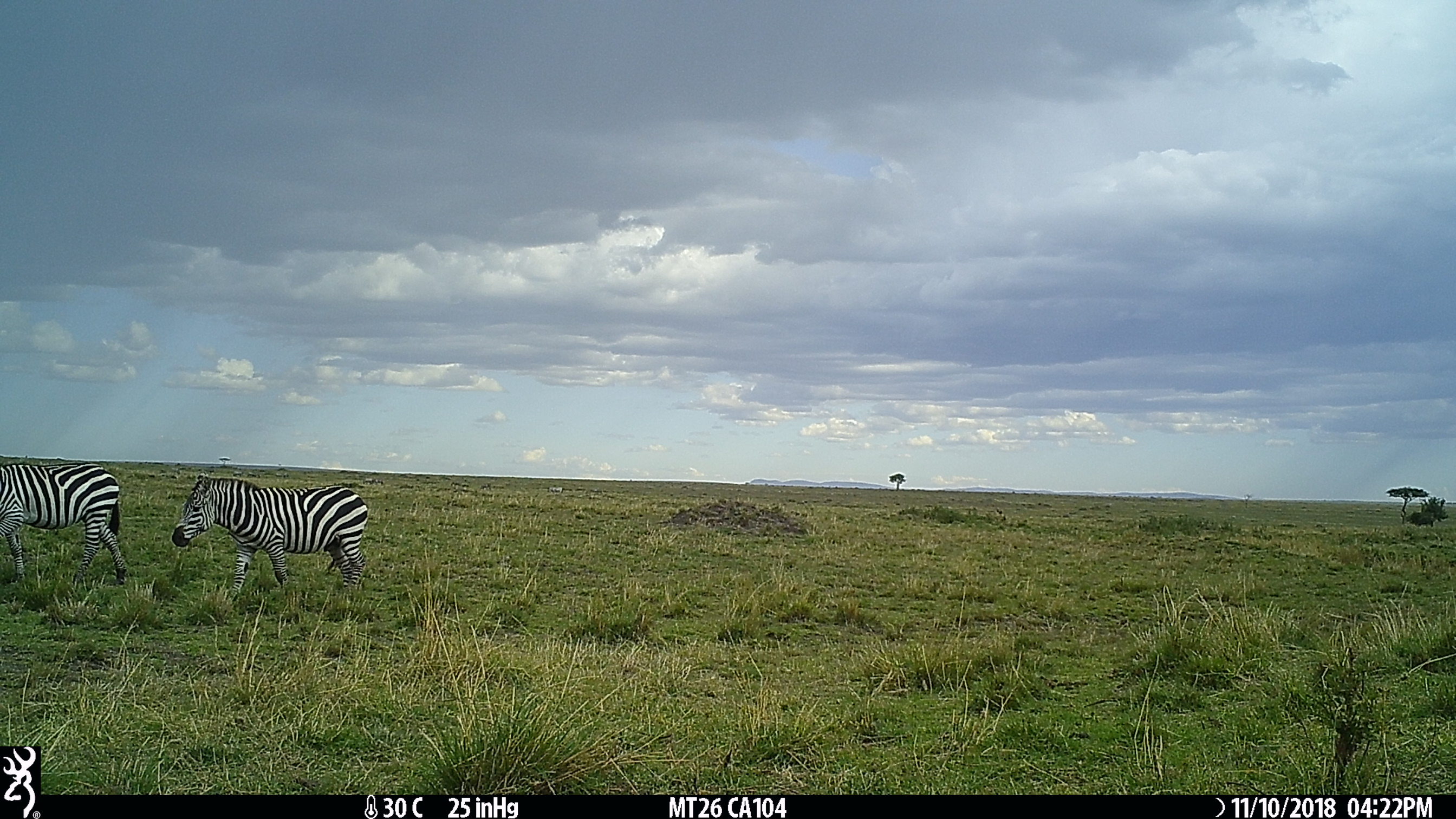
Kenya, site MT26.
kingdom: Animalia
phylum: Chordata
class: Mammalia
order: Perissodactyla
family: Equidae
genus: Equus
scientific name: Equus quagga burchellii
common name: burchell's zebra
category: zebra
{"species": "zebra (burchell's zebra) (Equus quagga burchellii)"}